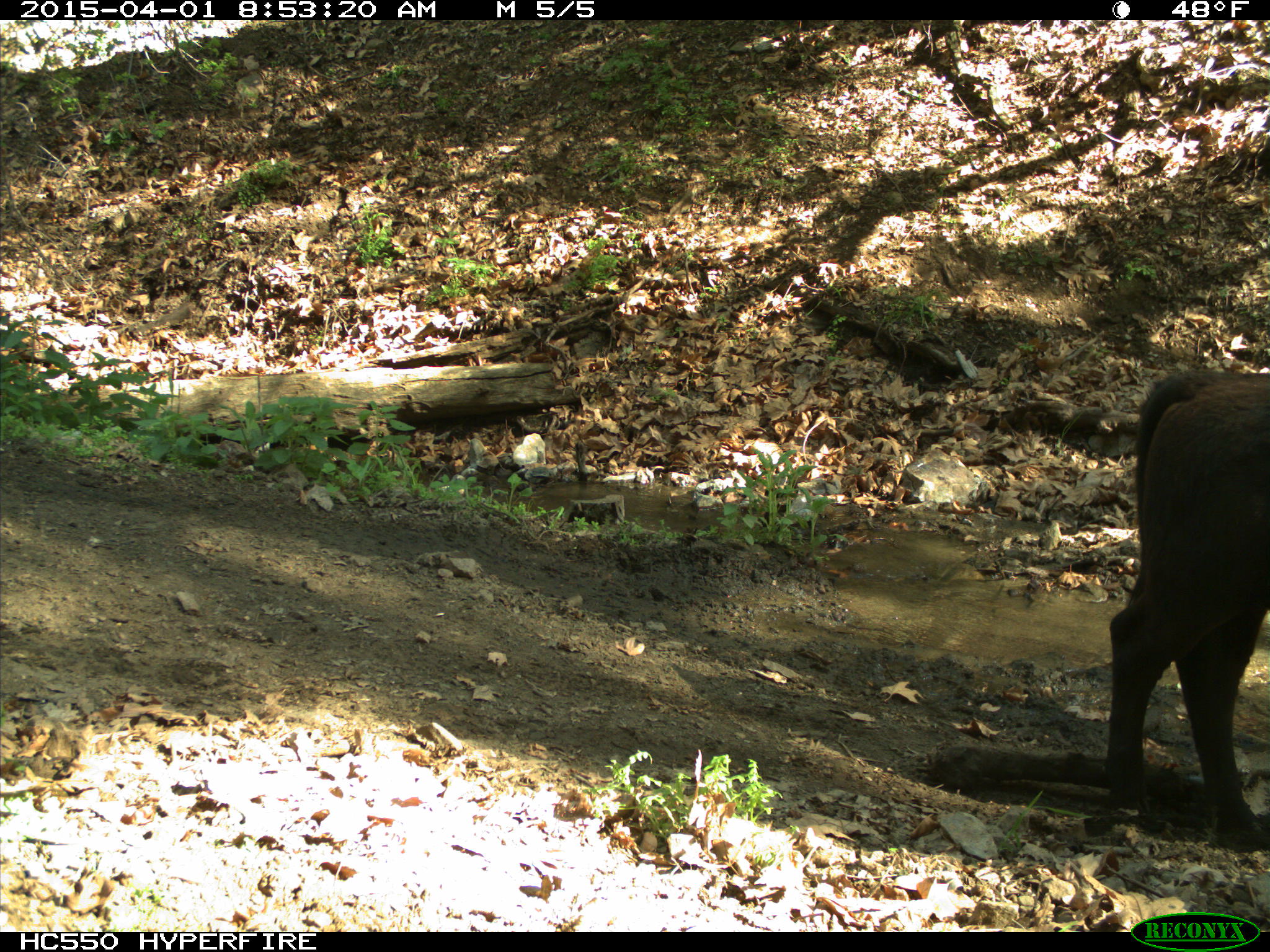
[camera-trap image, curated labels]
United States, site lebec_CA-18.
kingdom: Animalia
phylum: Chordata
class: Mammalia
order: Artiodactyla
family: Bovidae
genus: Bos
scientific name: Bos taurus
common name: domestic cow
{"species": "Bos taurus (domestic cow)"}